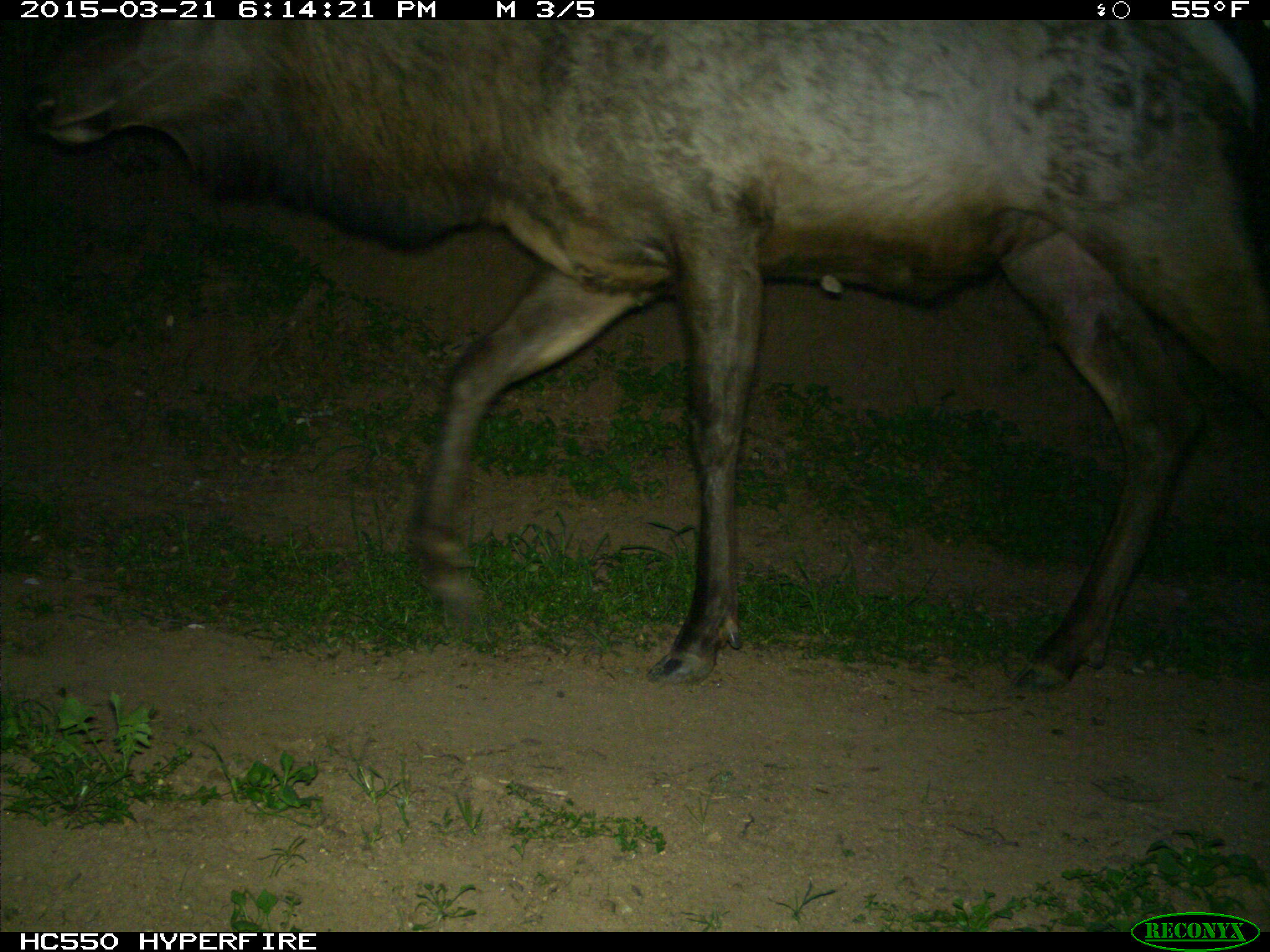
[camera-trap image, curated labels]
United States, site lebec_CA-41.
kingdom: Animalia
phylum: Chordata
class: Mammalia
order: Artiodactyla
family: Cervidae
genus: Cervus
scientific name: Cervus canadensis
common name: elk